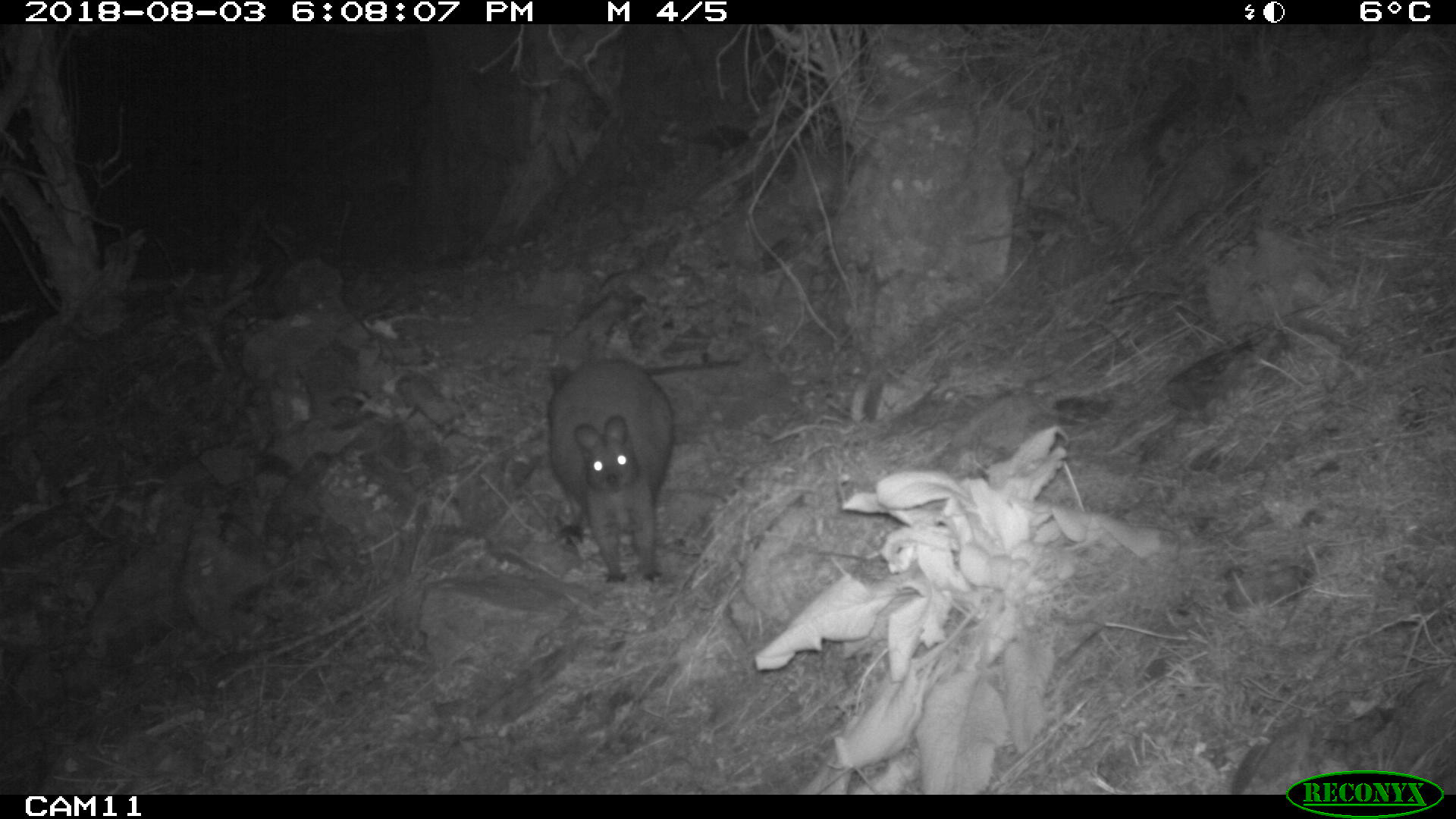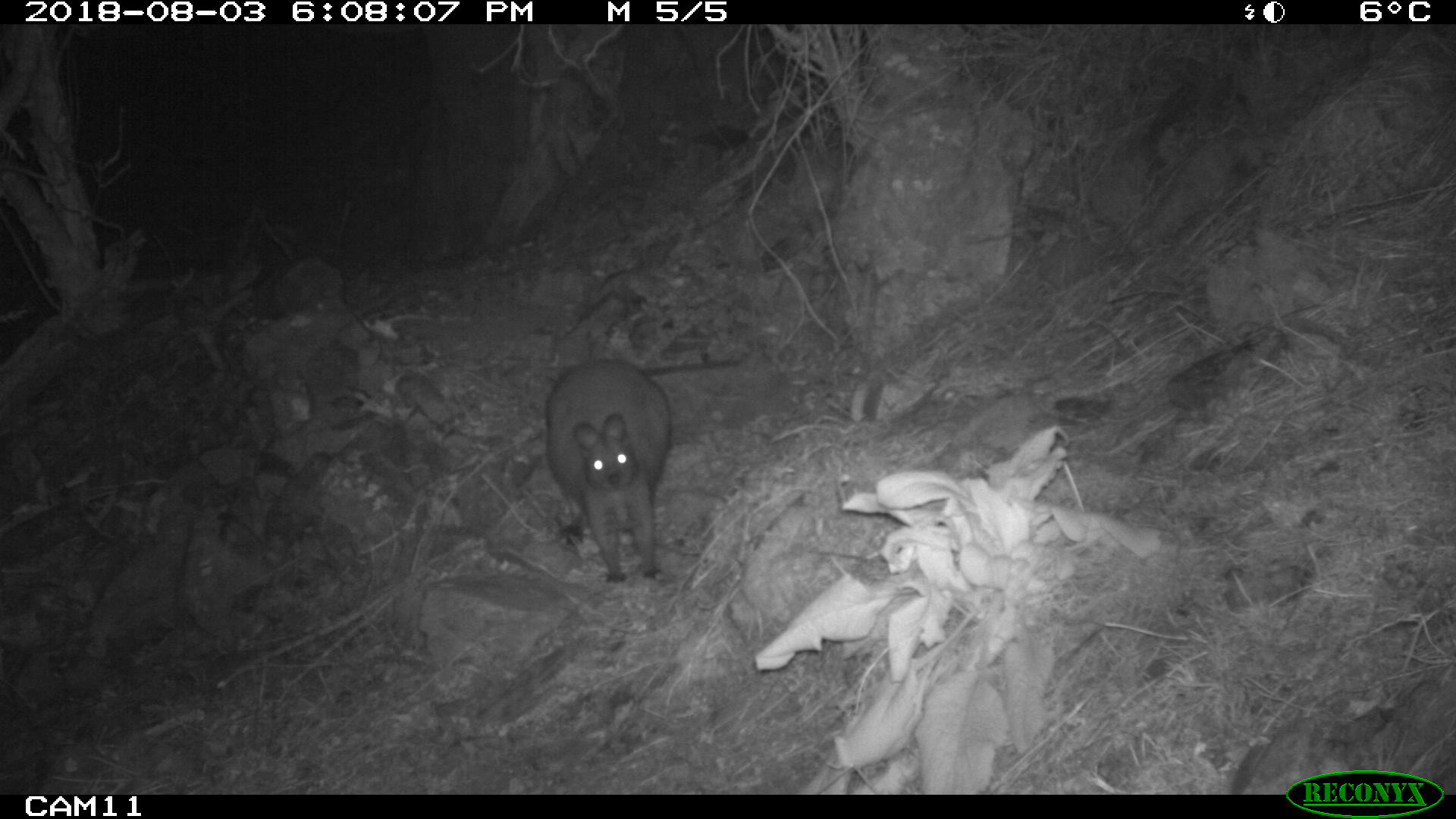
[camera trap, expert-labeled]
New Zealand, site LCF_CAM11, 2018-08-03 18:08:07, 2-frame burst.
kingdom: Animalia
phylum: Chordata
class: Mammalia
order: Diprotodontia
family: Macropodidae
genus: Notamacropus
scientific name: Notamacropus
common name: wallaby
Wallaby (Notamacropus).